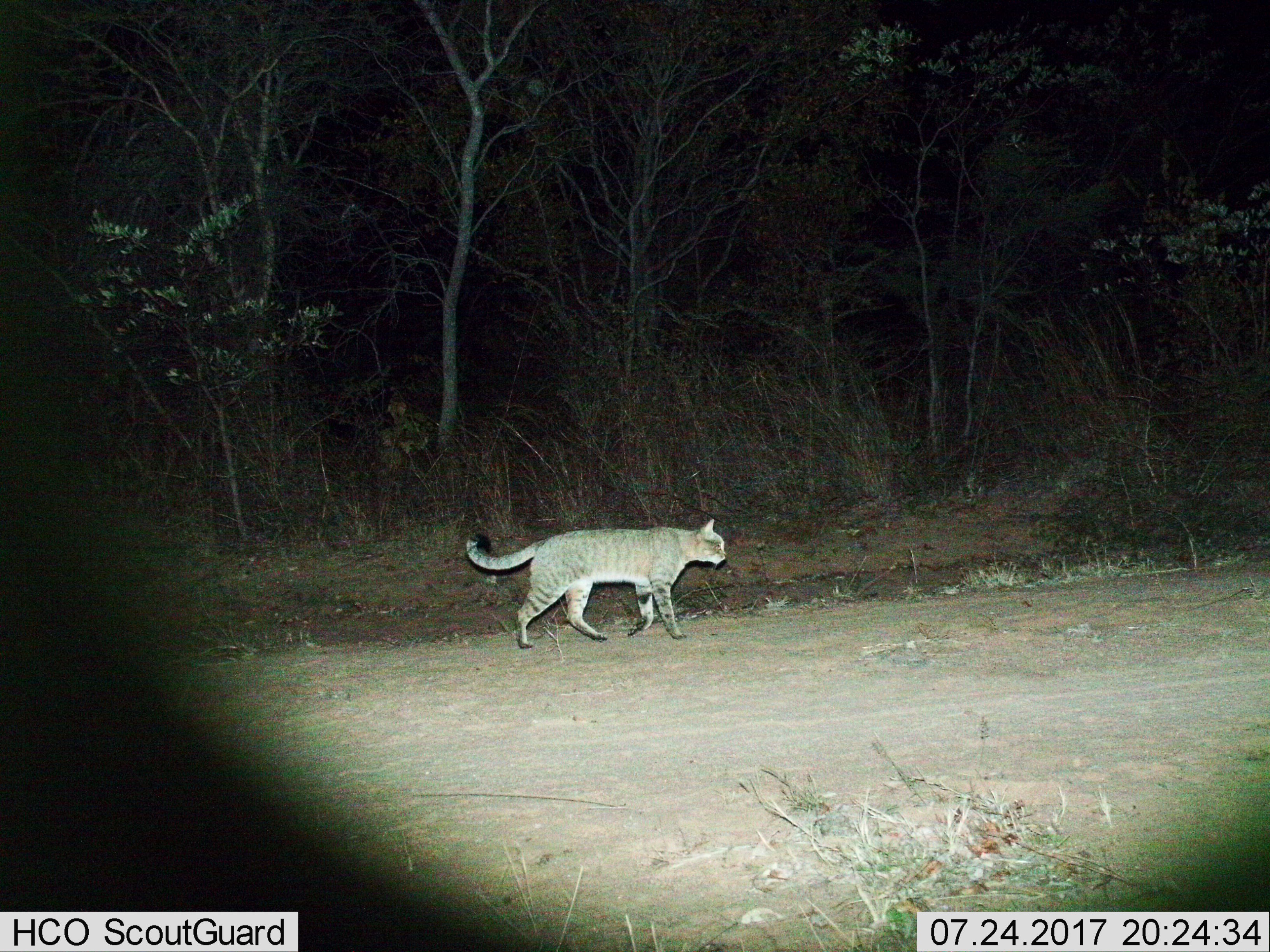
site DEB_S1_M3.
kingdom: Animalia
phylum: Chordata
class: Mammalia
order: Carnivora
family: Felidae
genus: Felis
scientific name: Felis lybica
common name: african wild cat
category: africanwildcat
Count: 1.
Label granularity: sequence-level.